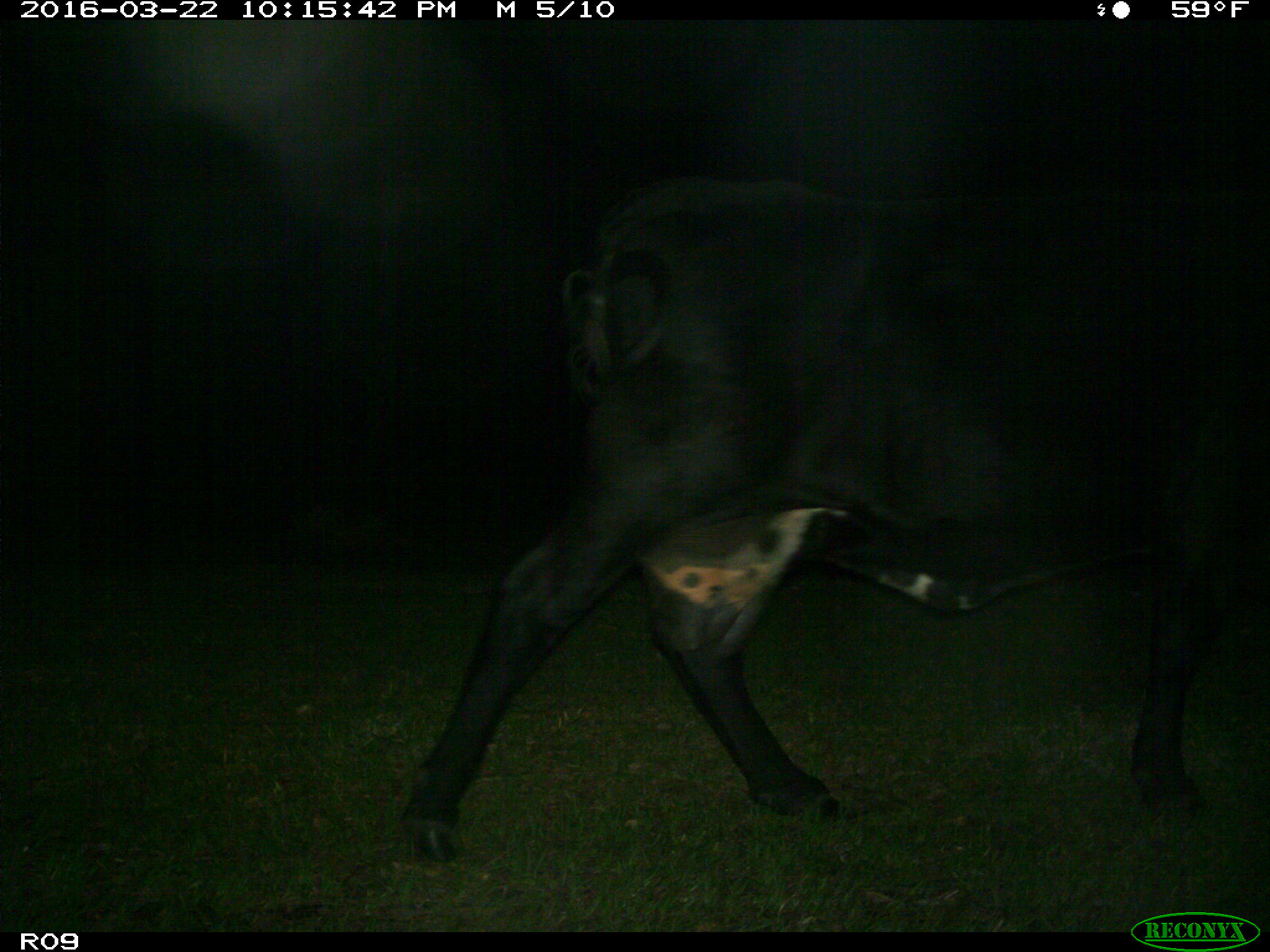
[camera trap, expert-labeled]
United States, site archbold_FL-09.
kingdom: Animalia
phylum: Chordata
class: Mammalia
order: Artiodactyla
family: Bovidae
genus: Bos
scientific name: Bos taurus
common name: domestic cow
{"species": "Bos taurus (domestic cow)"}